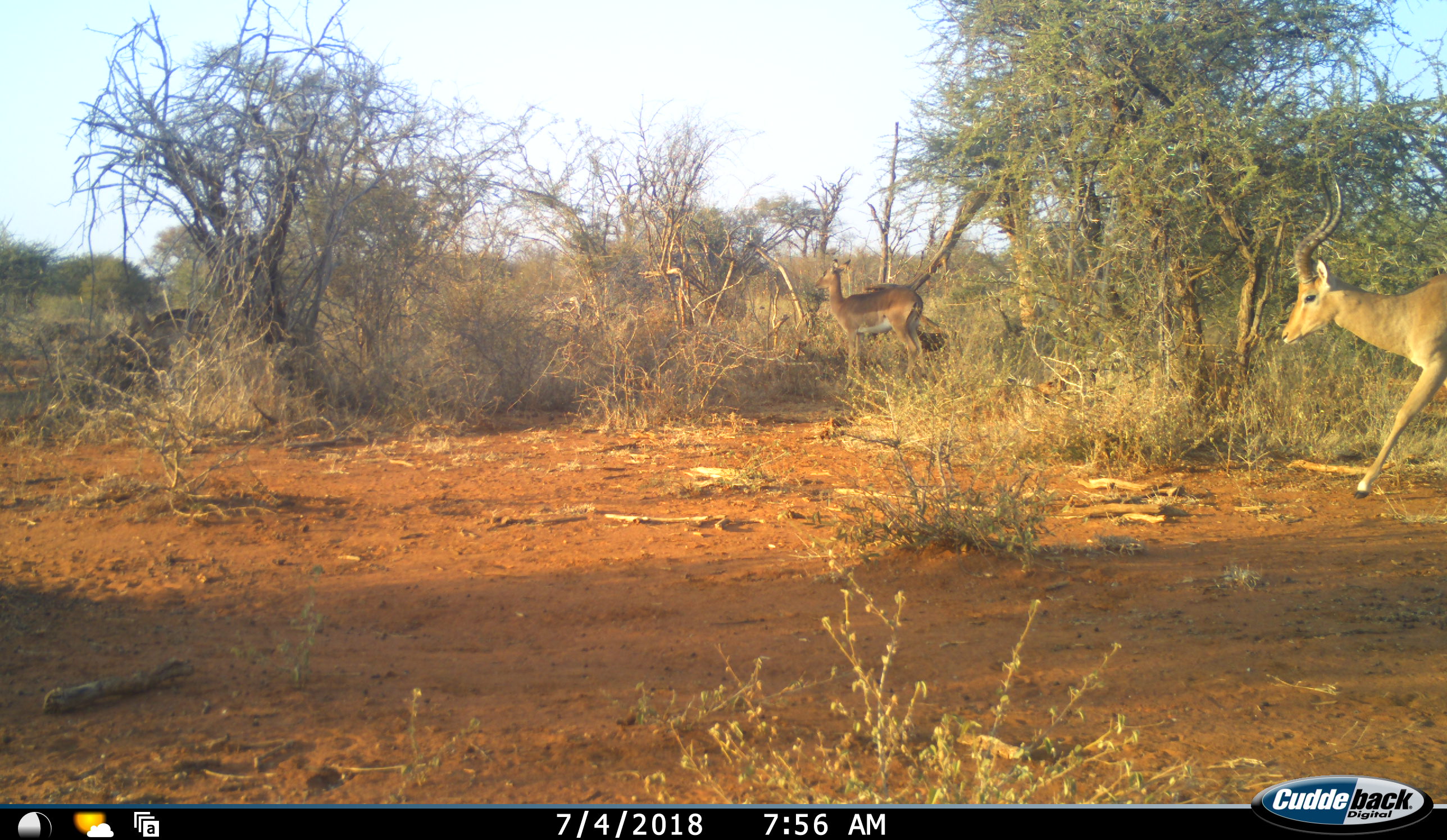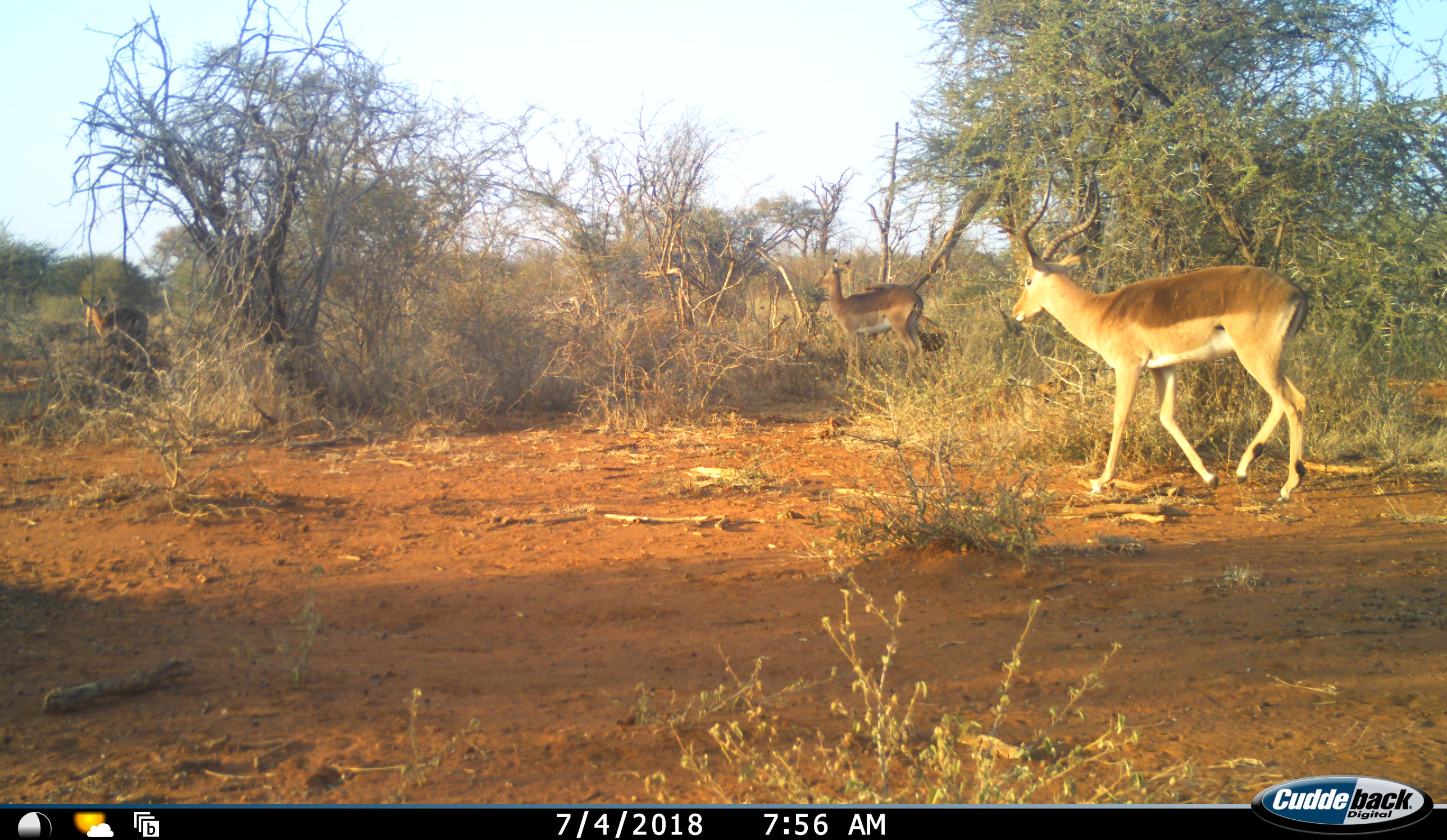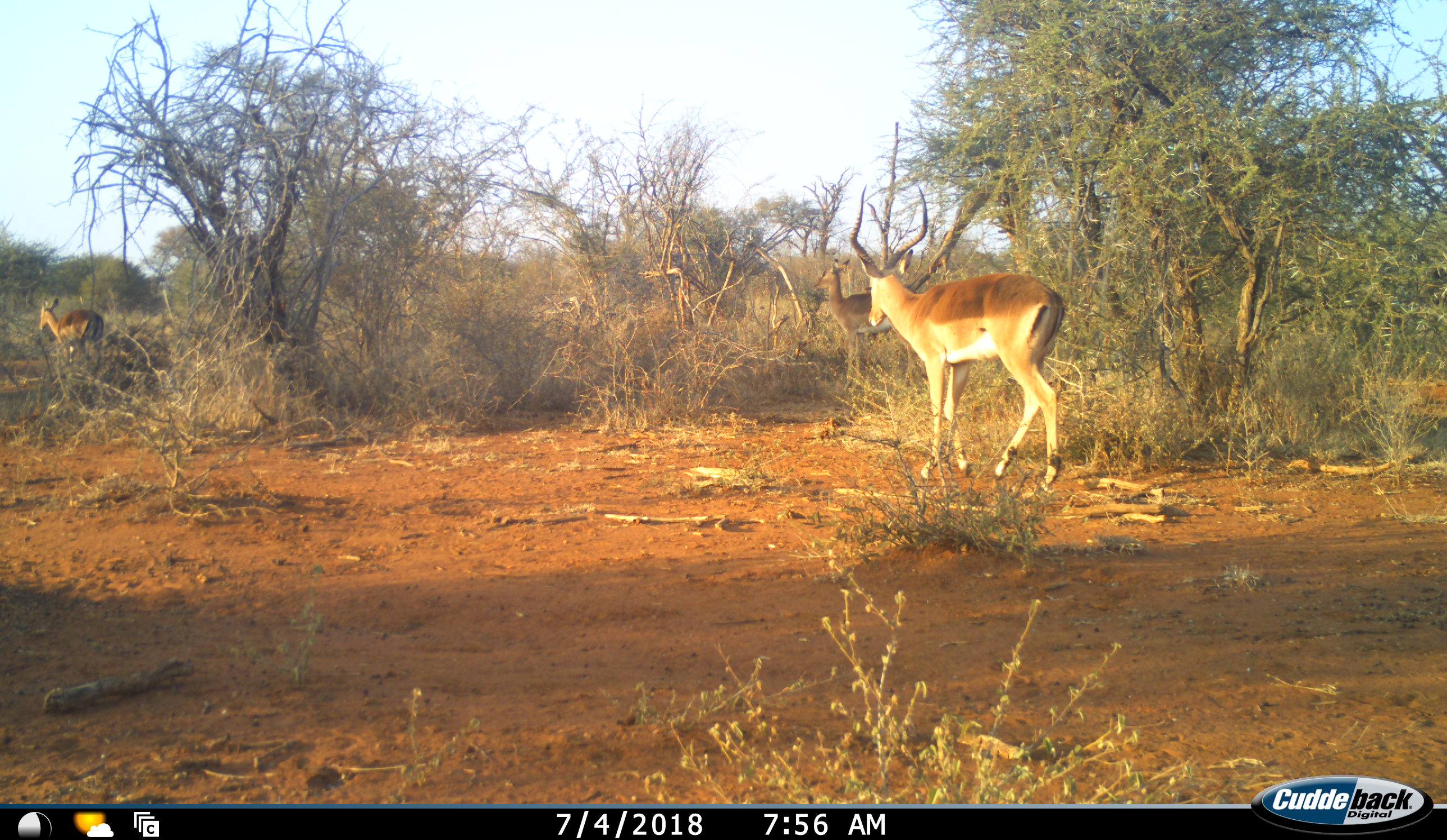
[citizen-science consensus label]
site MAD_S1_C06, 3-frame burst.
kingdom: Animalia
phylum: Chordata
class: Mammalia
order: Artiodactyla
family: Bovidae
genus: Aepyceros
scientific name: Aepyceros melampus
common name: impala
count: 3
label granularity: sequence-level